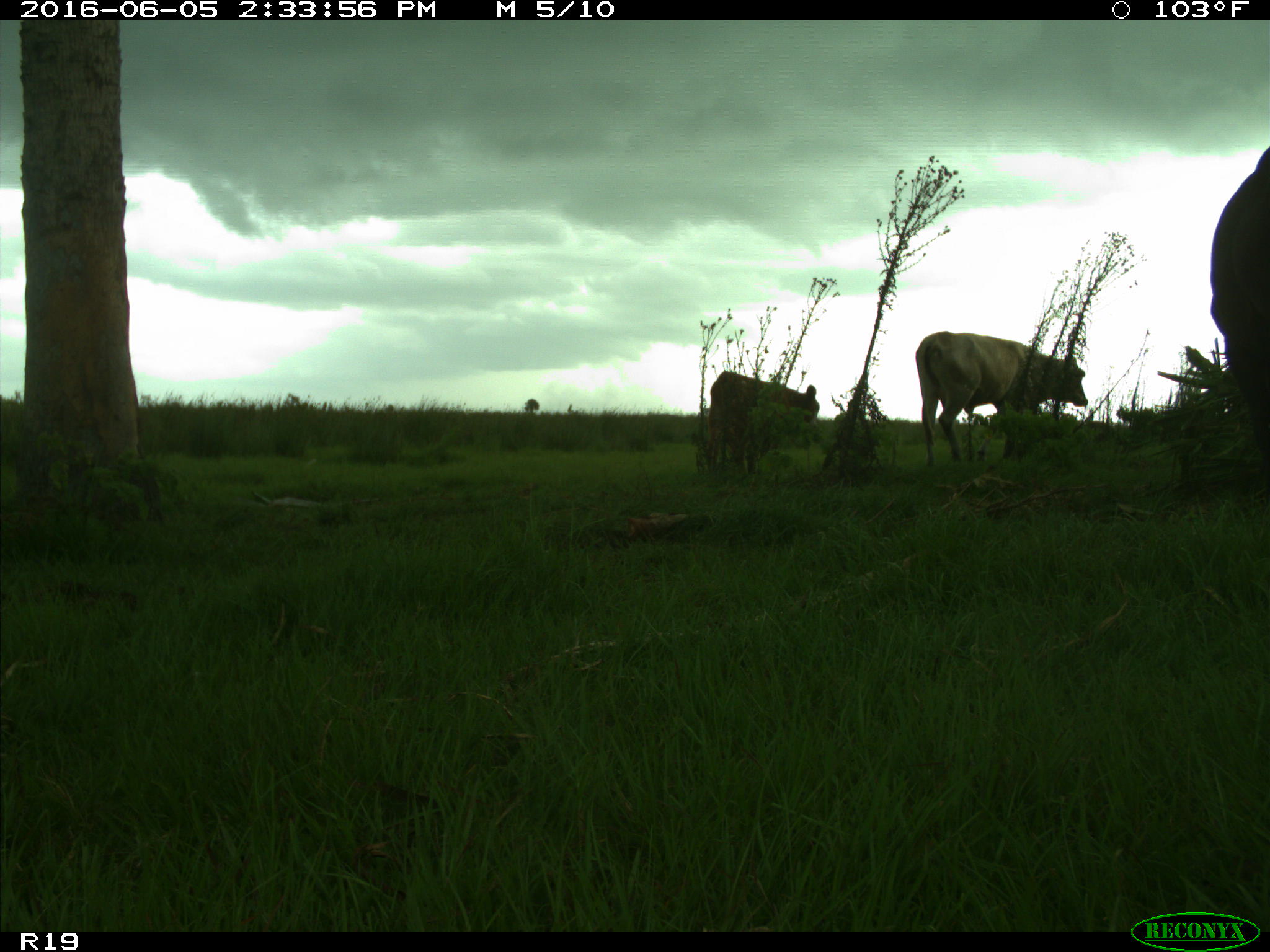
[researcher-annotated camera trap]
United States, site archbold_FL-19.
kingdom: Animalia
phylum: Chordata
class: Mammalia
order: Artiodactyla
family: Bovidae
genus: Bos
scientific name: Bos taurus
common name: domestic cow